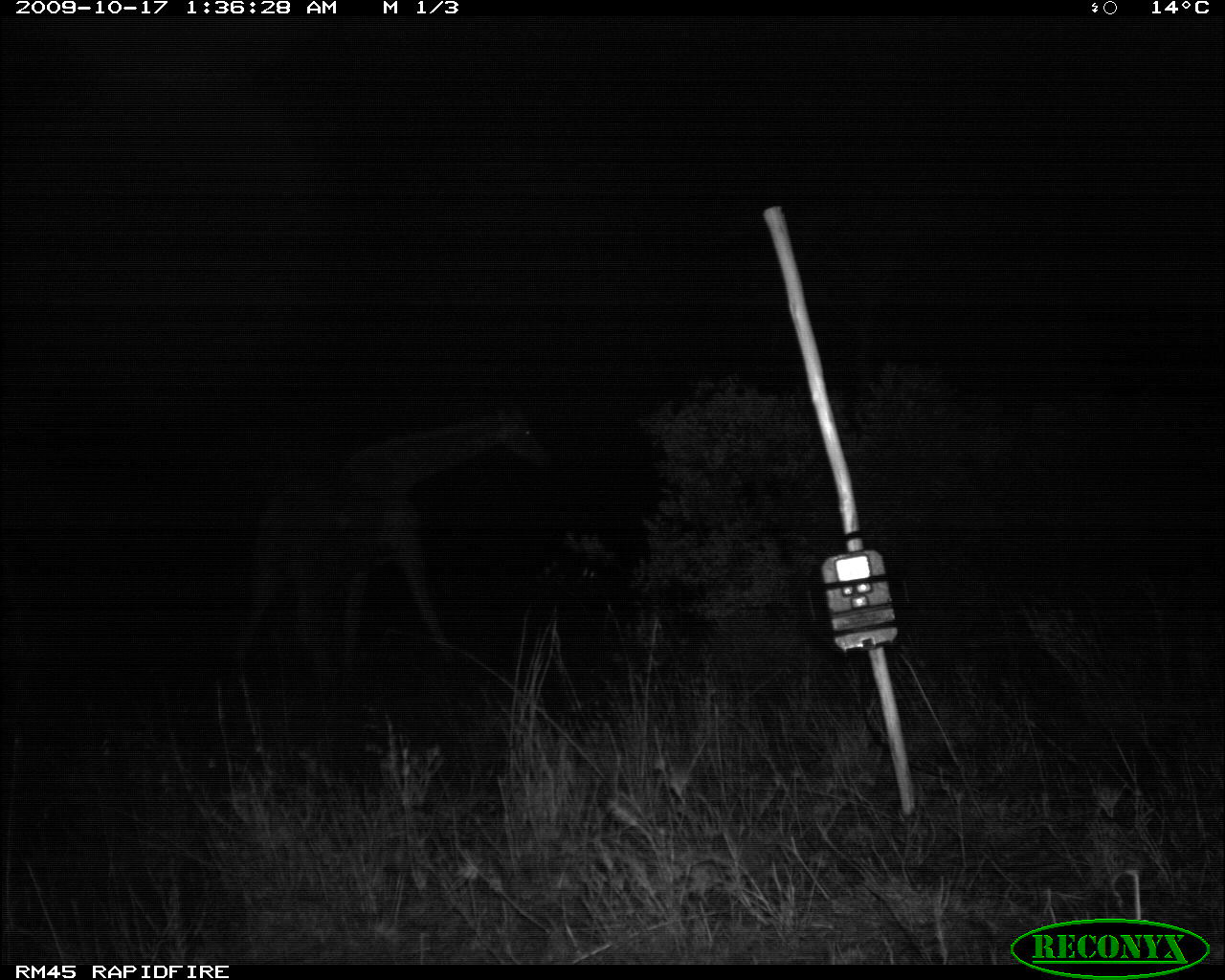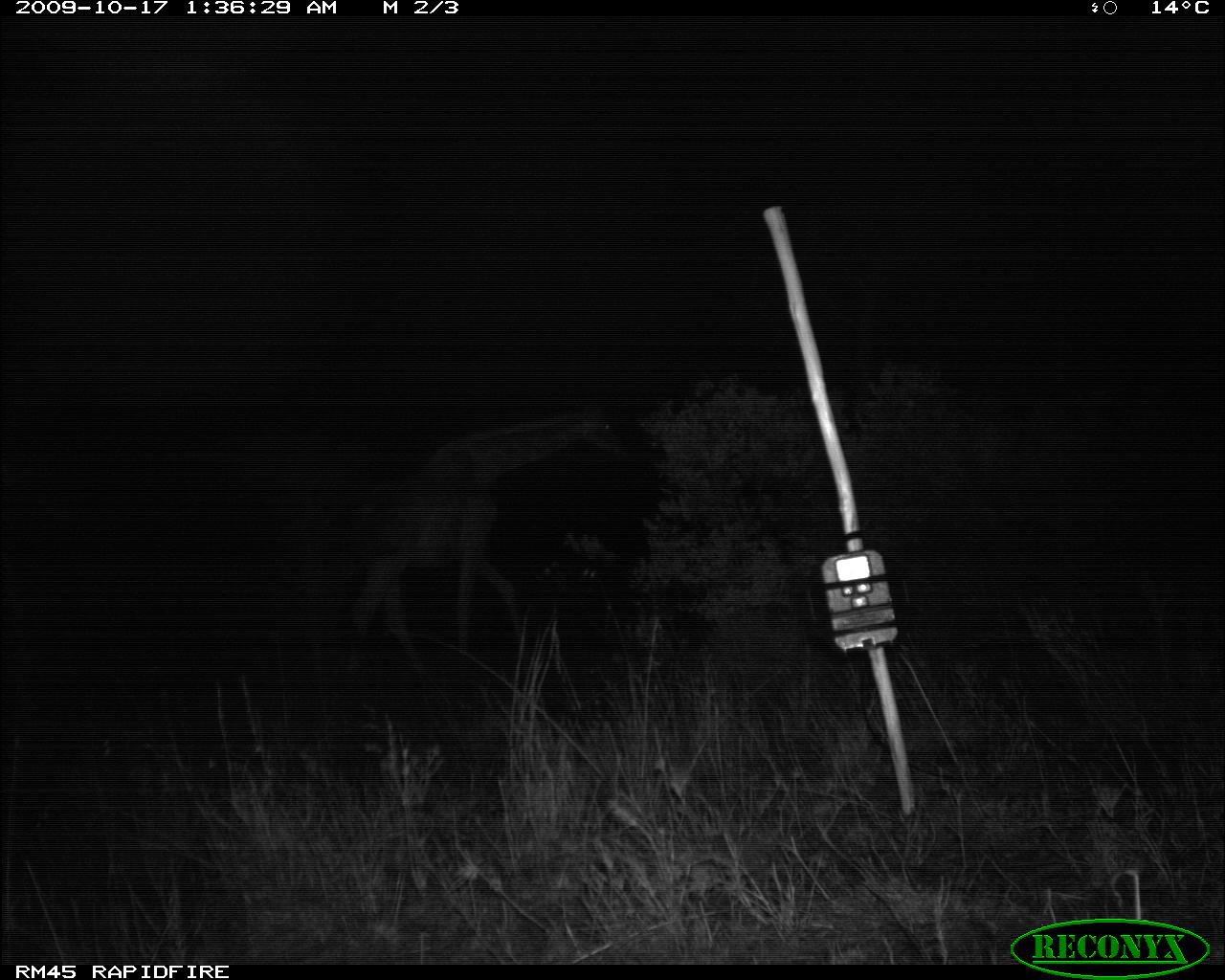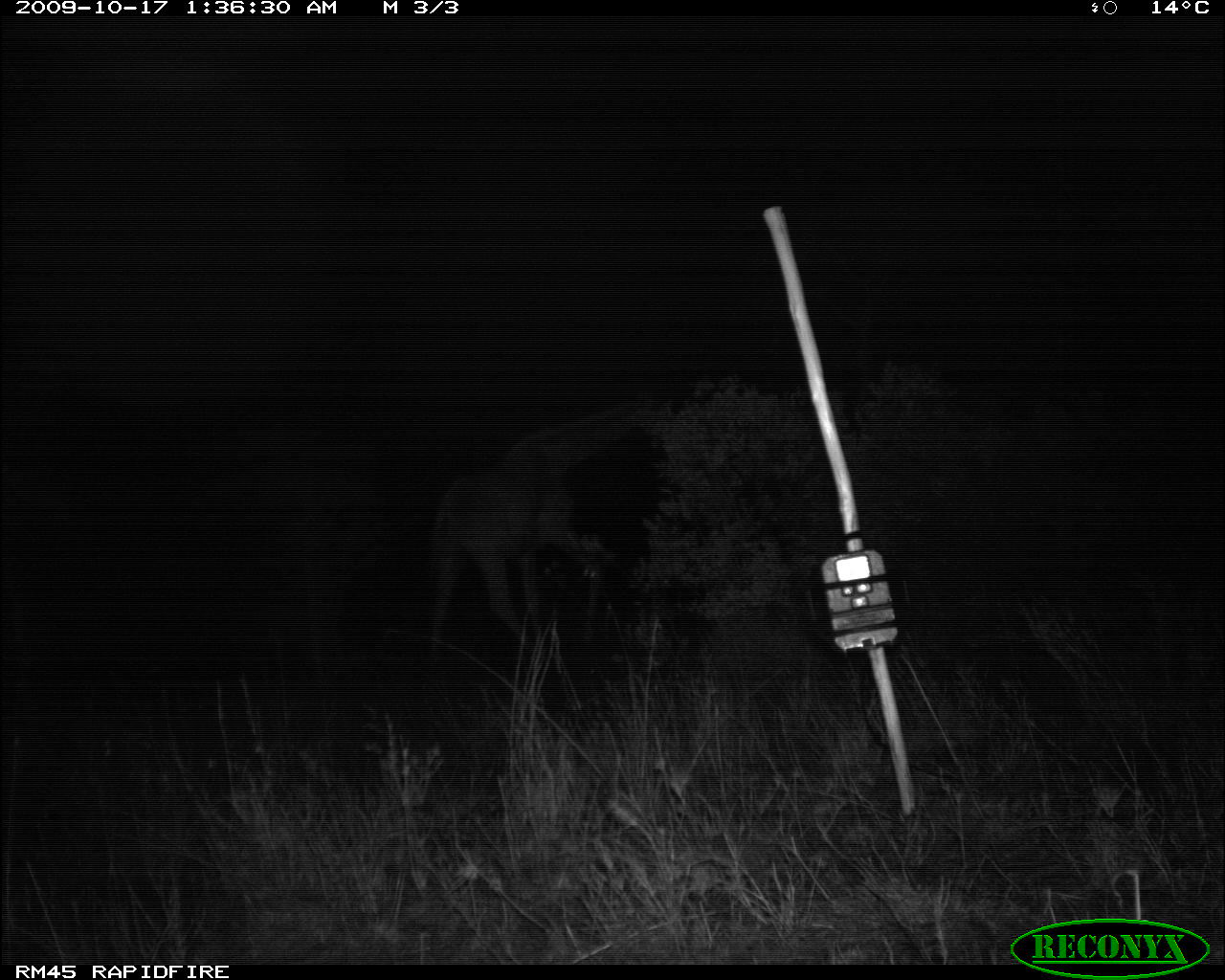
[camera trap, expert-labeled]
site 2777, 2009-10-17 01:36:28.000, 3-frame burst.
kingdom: Animalia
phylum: Chordata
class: Mammalia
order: Artiodactyla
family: Giraffidae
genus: Giraffa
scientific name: Giraffa camelopardalis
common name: giraffe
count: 1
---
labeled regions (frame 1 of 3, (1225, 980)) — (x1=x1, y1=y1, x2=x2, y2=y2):
giraffa camelopardalis: (x1=234, y1=404, x2=547, y2=681)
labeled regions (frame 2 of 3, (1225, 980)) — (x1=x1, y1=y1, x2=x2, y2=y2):
giraffa camelopardalis: (x1=343, y1=407, x2=624, y2=678)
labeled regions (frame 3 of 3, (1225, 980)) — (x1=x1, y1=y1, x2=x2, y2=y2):
giraffa camelopardalis: (x1=429, y1=397, x2=650, y2=659)